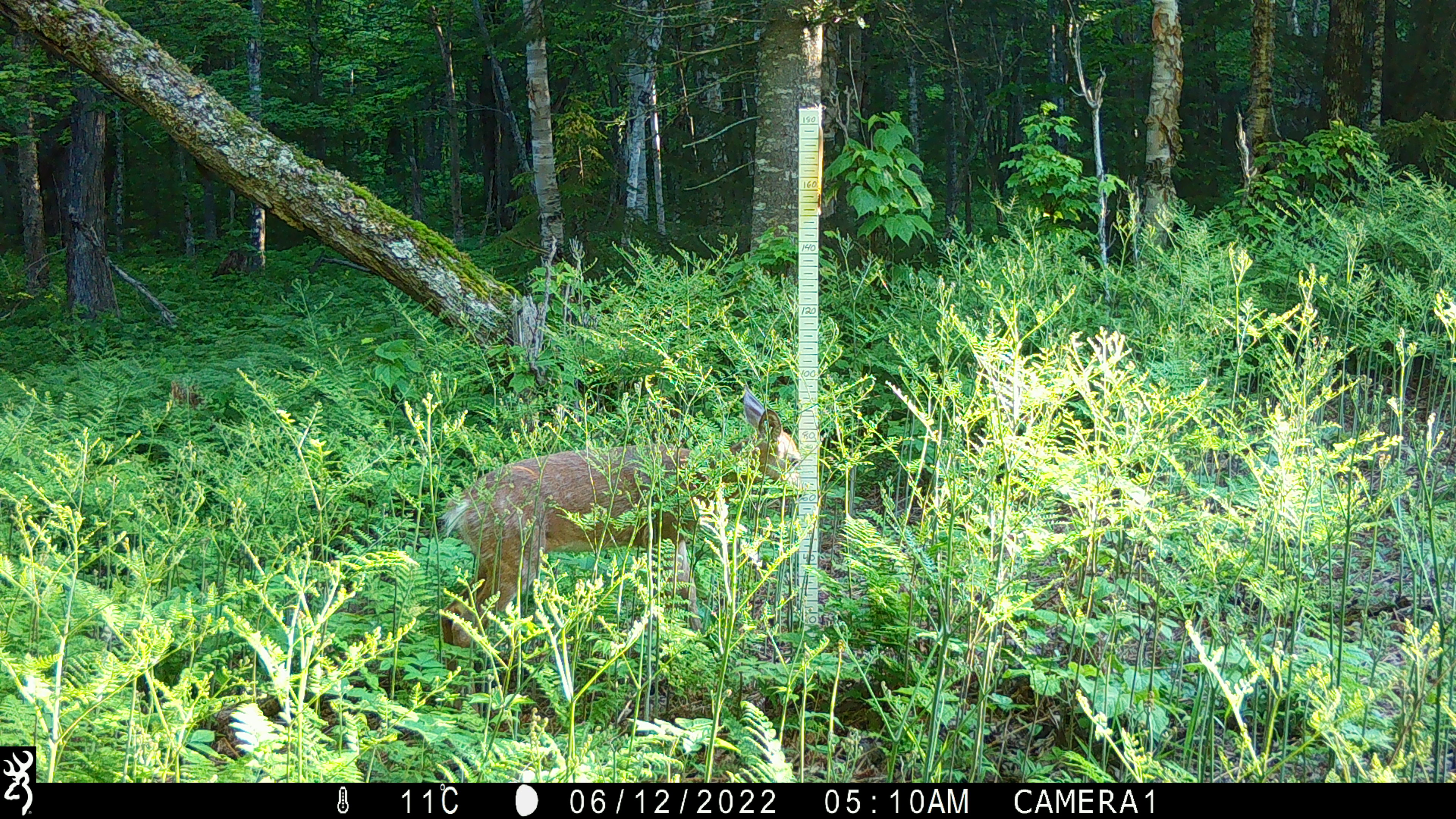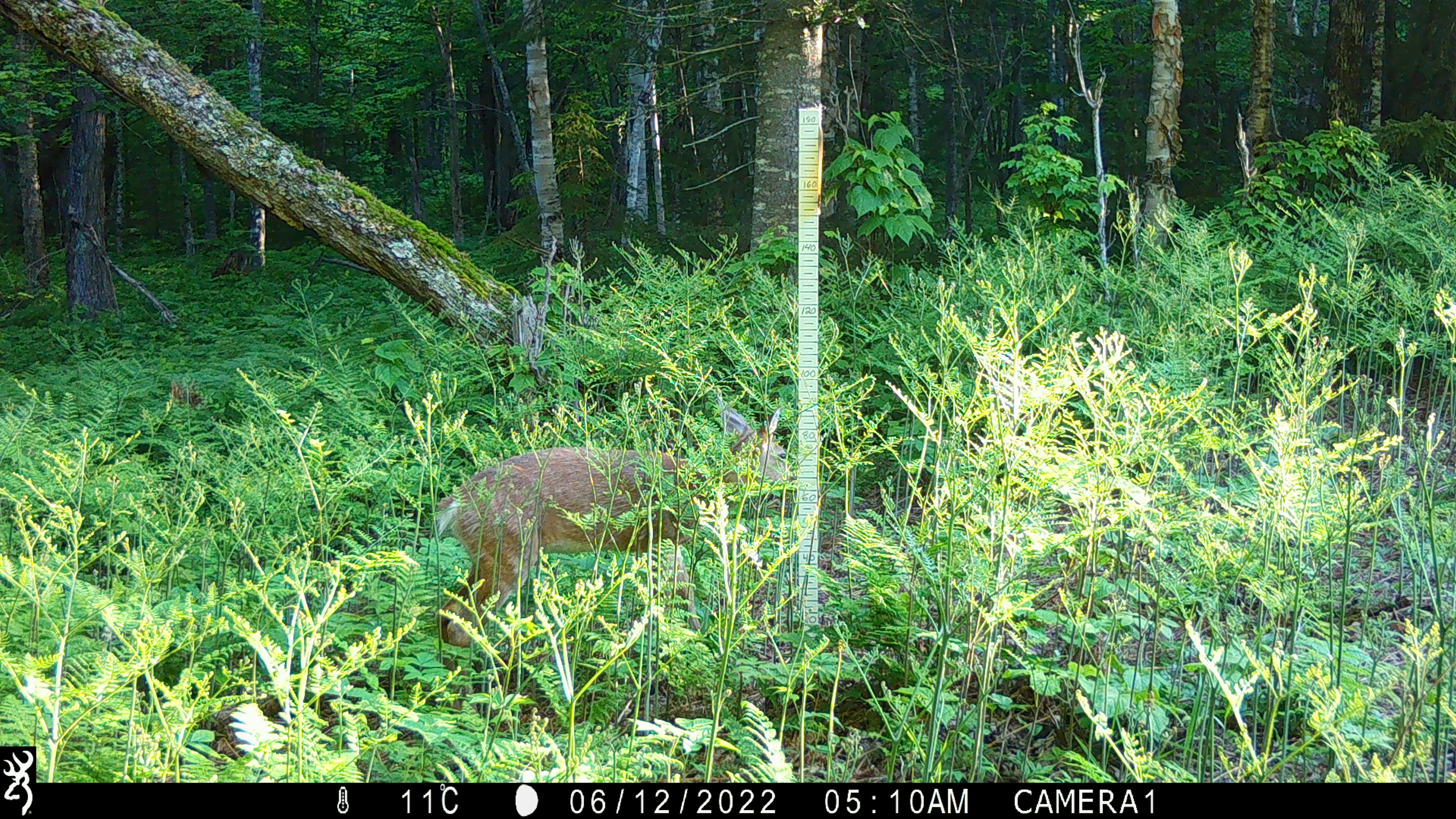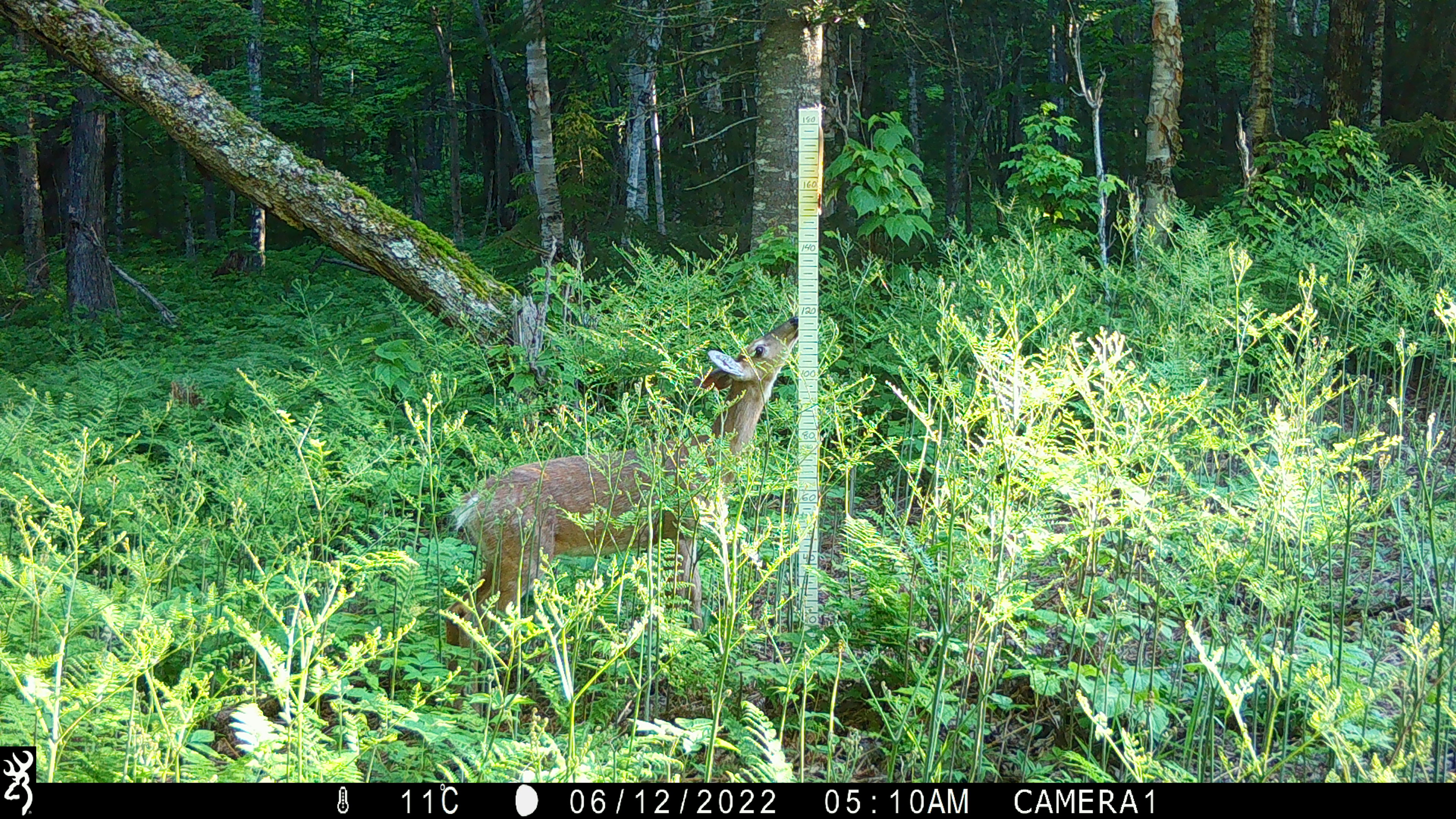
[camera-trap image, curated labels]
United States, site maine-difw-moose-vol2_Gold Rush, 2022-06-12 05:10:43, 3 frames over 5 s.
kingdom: Animalia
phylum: Chordata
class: Mammalia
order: Artiodactyla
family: Cervidae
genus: Odocoileus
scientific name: Odocoileus virginianus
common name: white-tailed deer